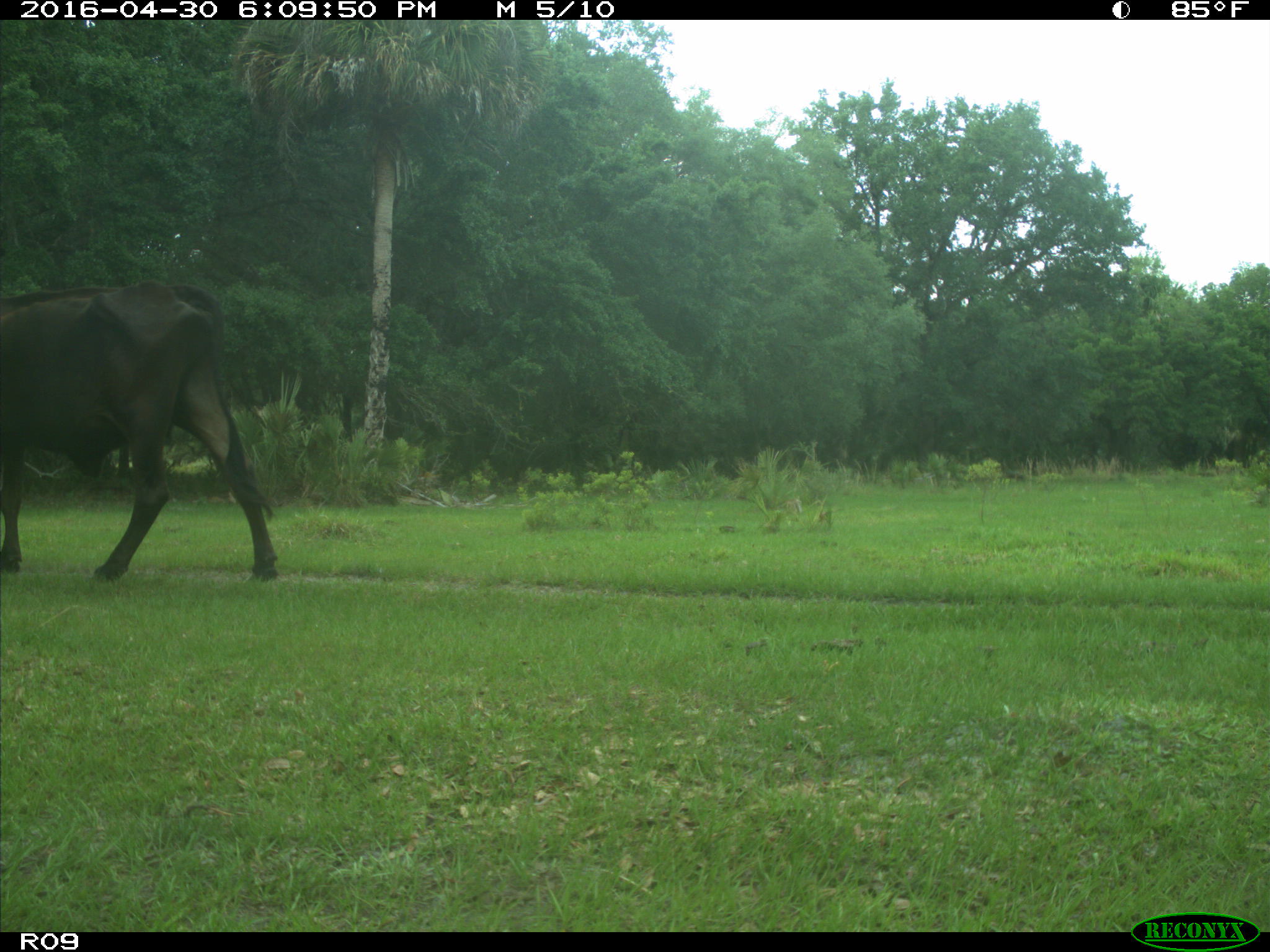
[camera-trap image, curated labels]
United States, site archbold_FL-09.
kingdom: Animalia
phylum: Chordata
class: Mammalia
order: Artiodactyla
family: Bovidae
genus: Bos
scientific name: Bos taurus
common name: domestic cow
Bos taurus (domestic cow).